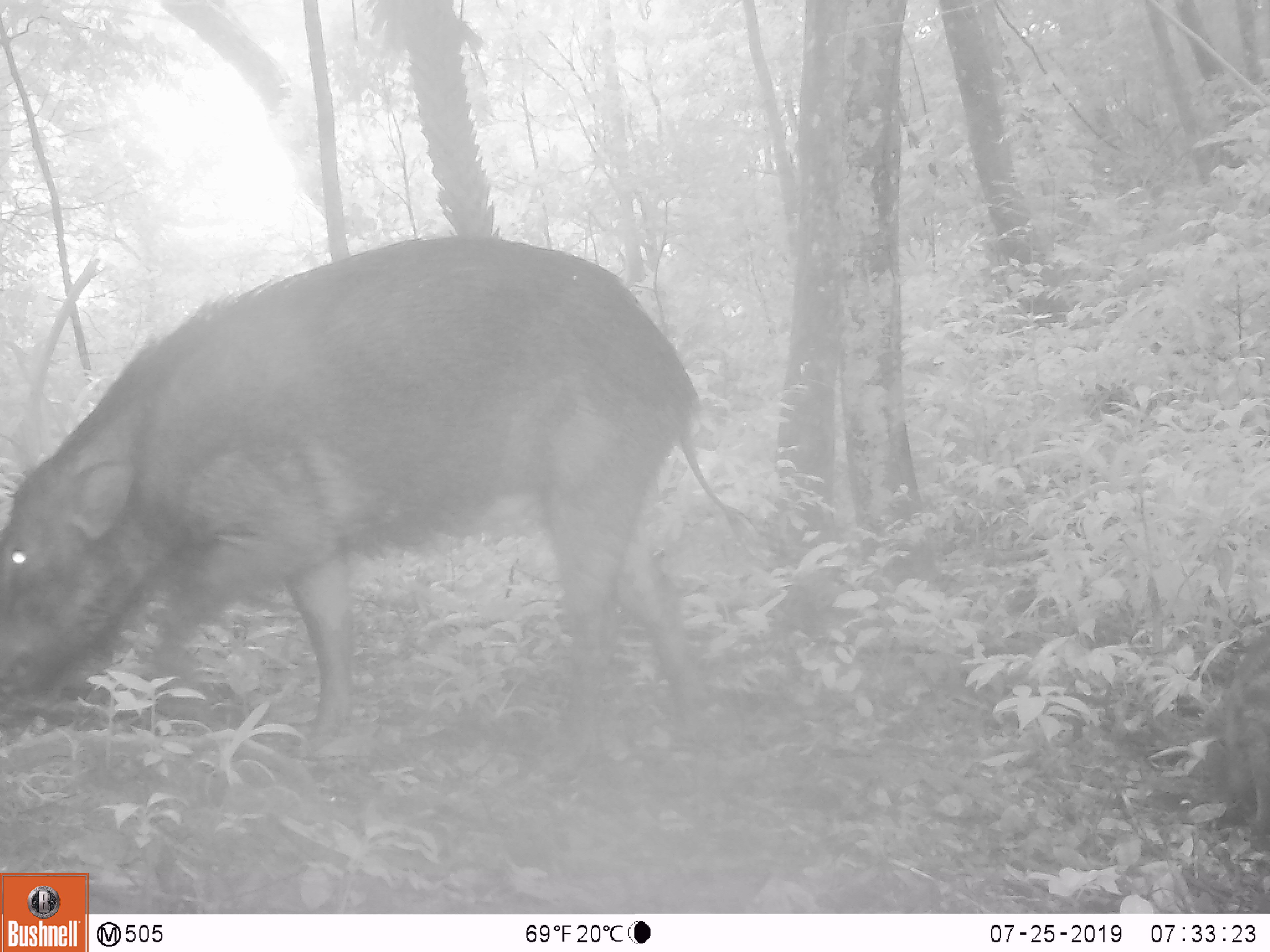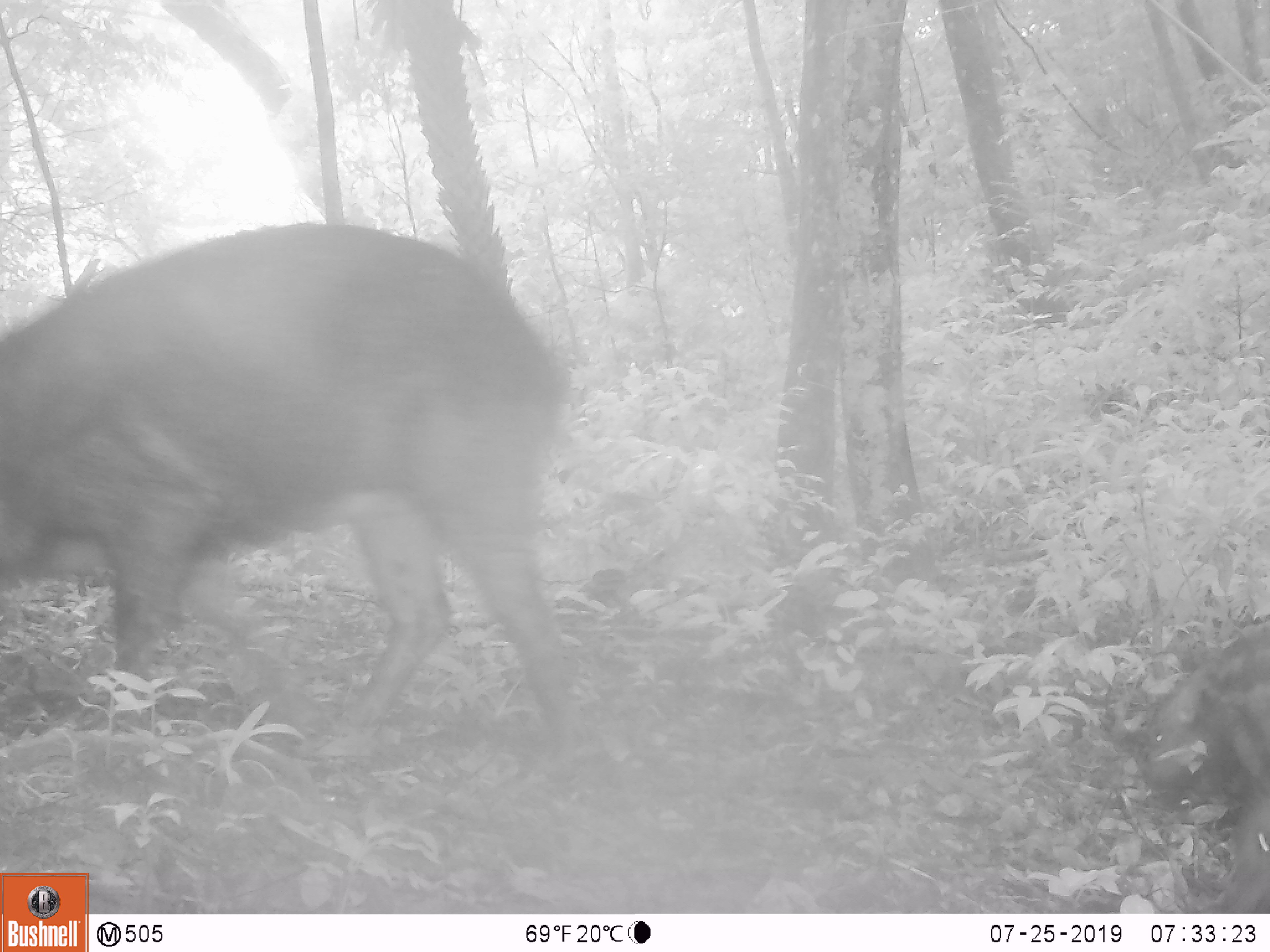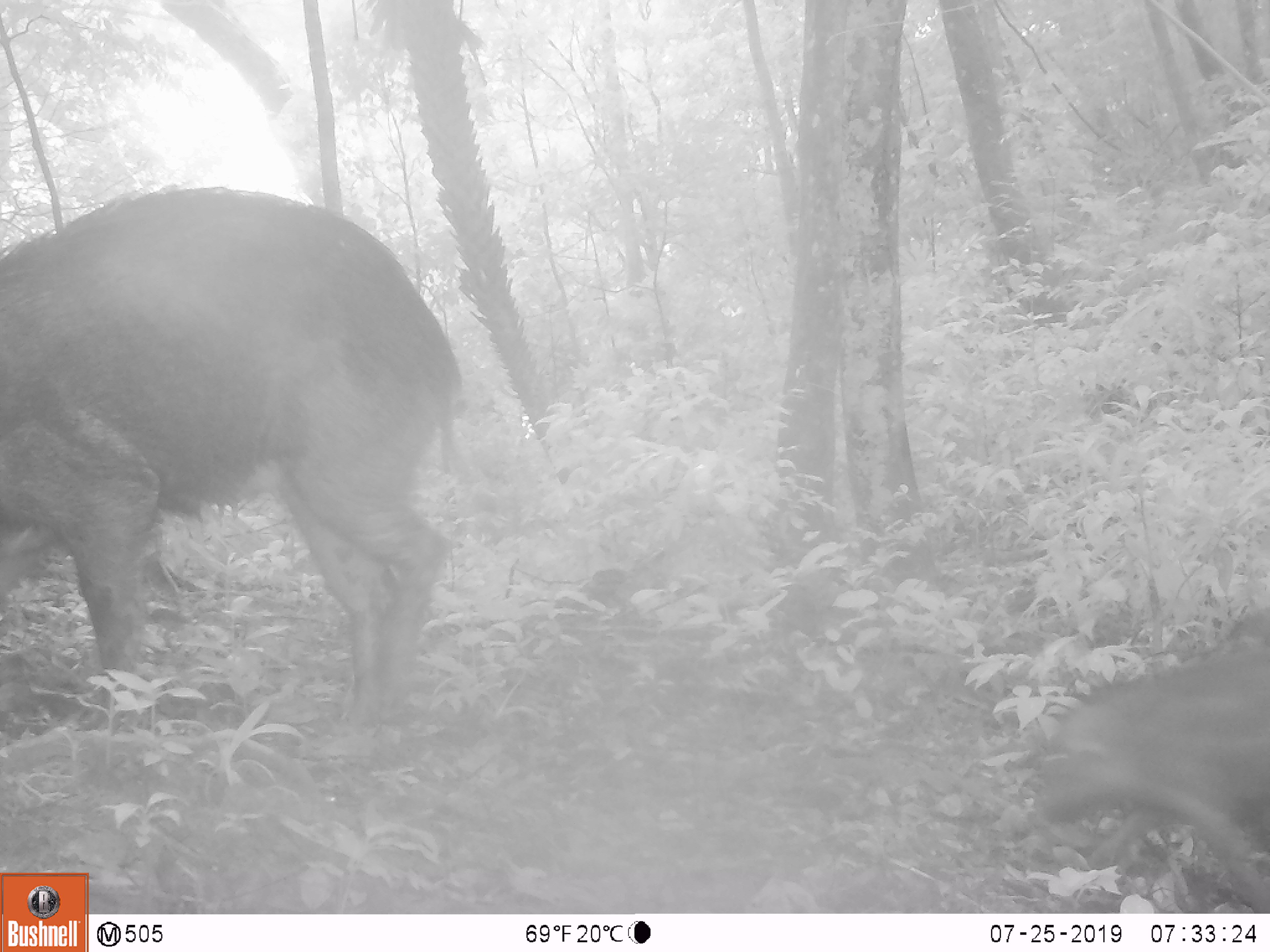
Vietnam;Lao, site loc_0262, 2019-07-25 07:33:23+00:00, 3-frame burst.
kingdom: Animalia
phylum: Chordata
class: Mammalia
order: Artiodactyla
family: Suidae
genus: Sus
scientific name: Sus scrofa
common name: eurasian wild pig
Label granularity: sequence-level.